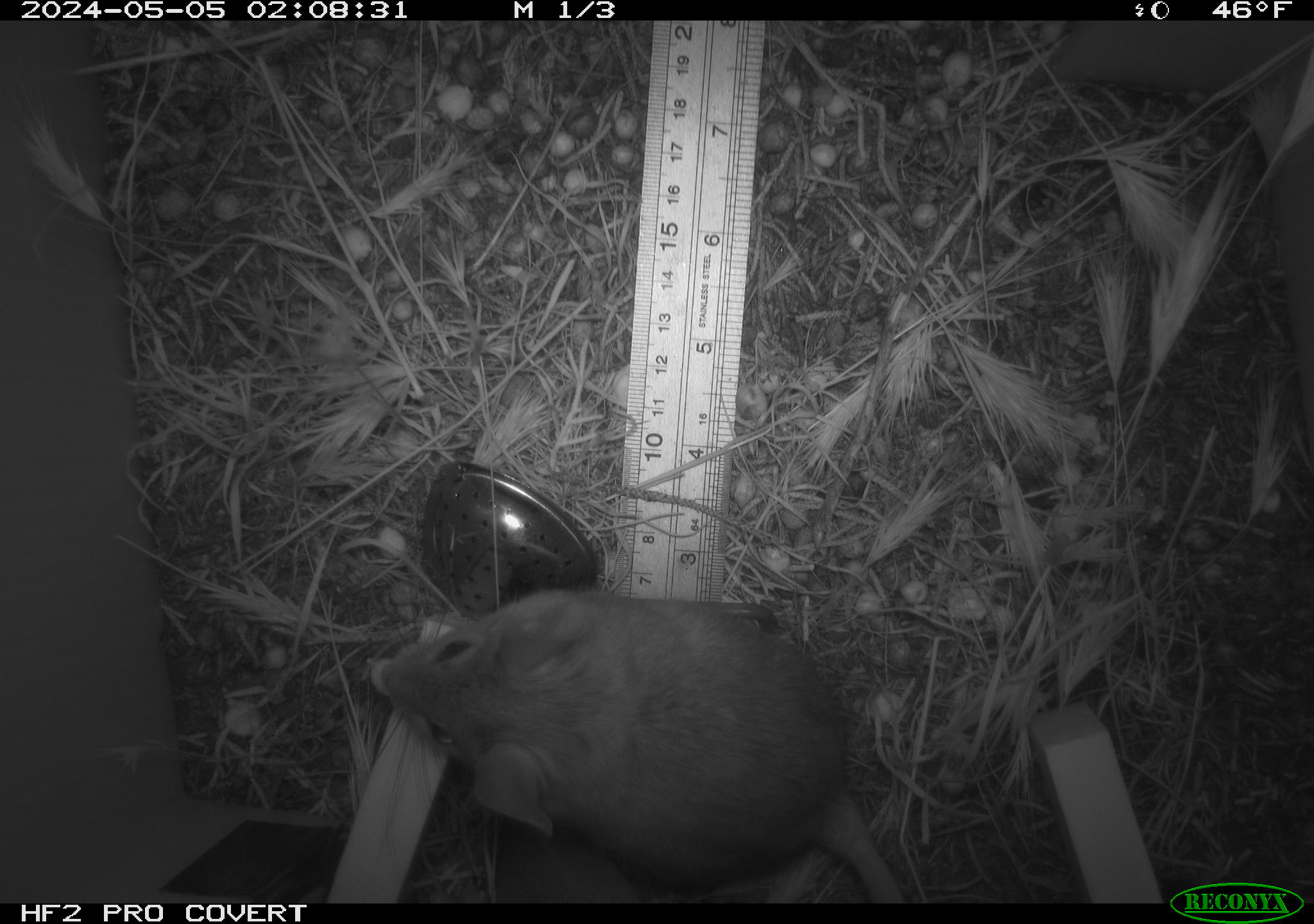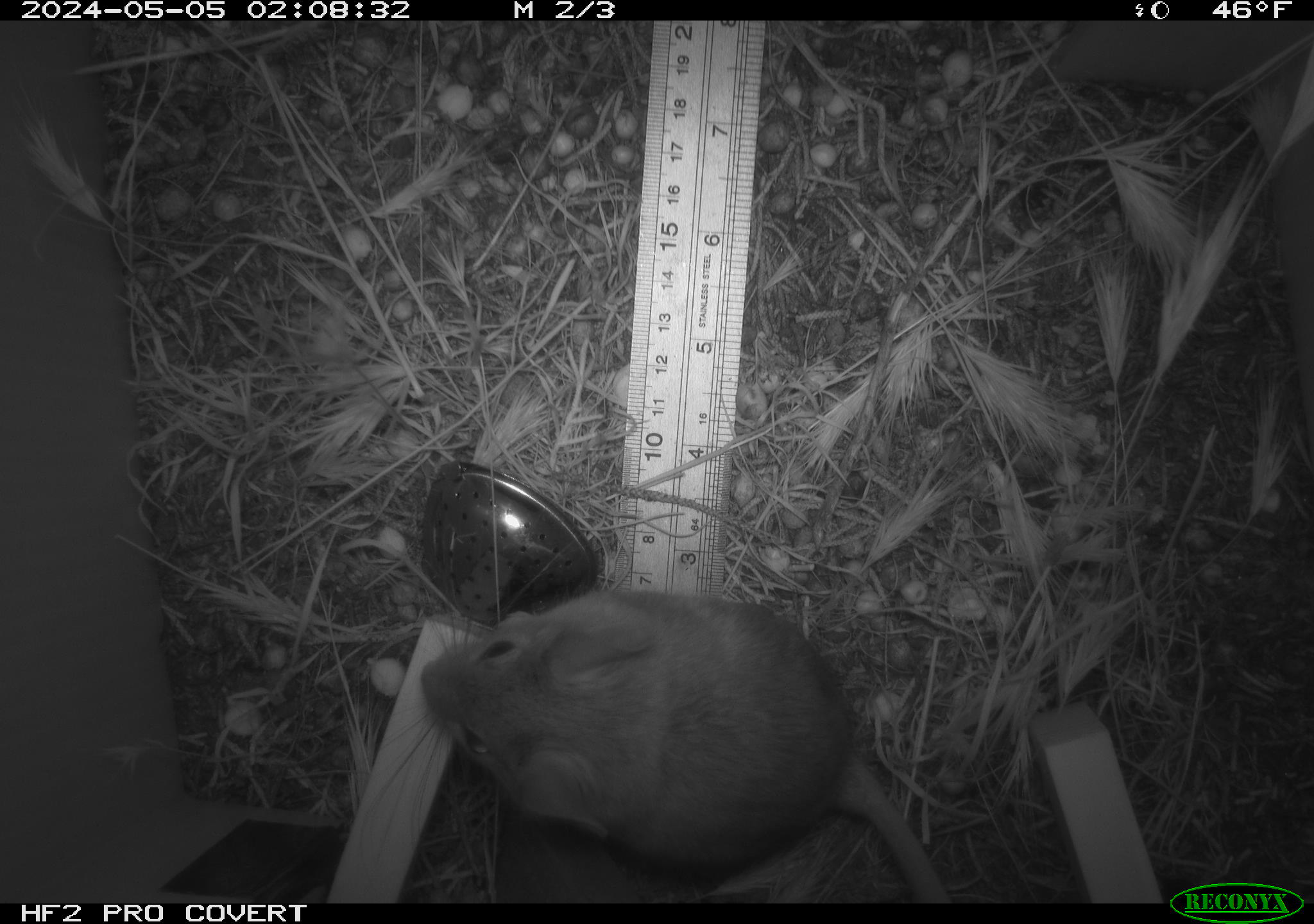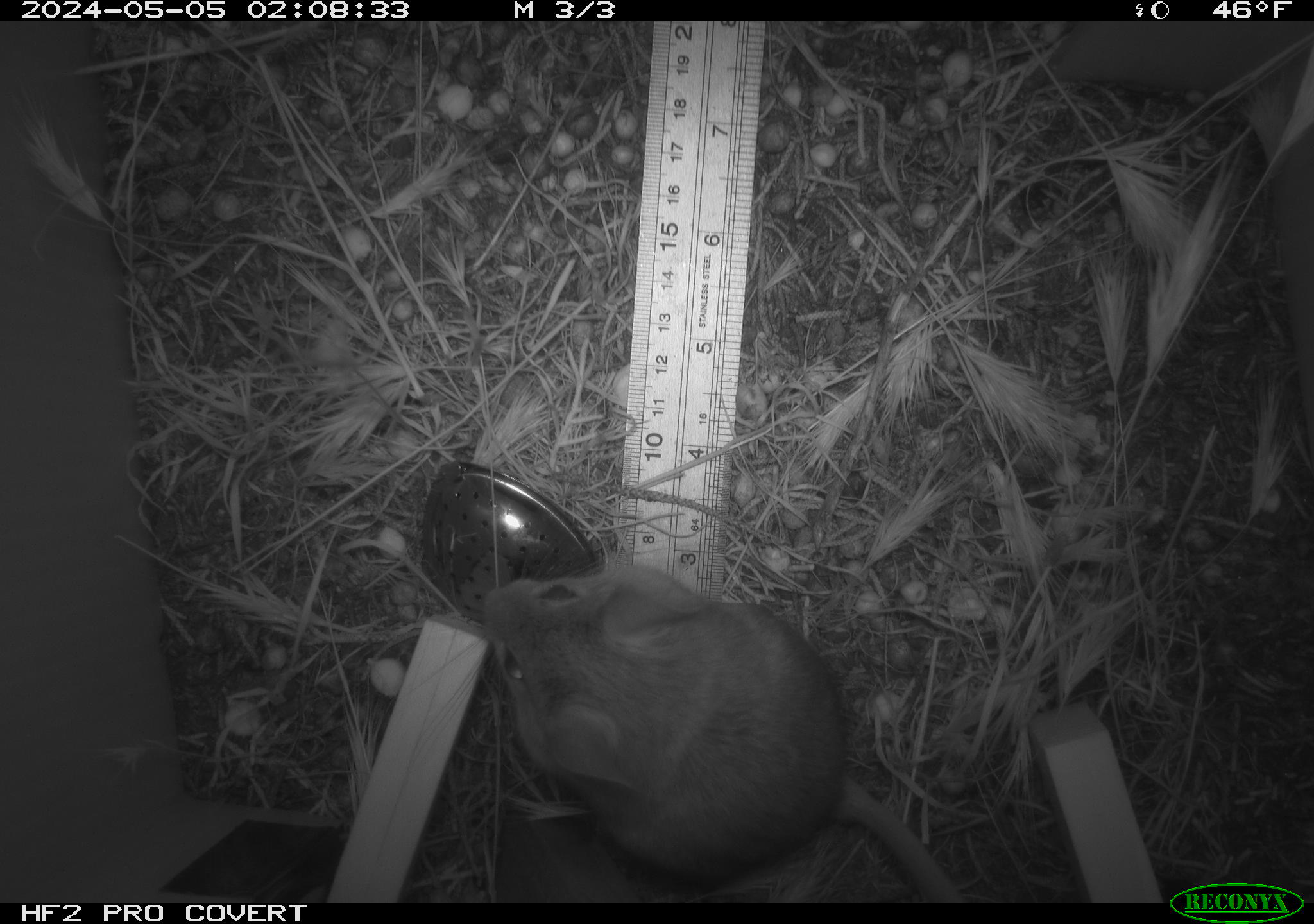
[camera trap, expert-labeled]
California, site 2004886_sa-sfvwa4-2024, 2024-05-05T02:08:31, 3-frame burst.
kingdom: Animalia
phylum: Chordata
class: Mammalia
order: Rodentia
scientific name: Rodentia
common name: mouse species